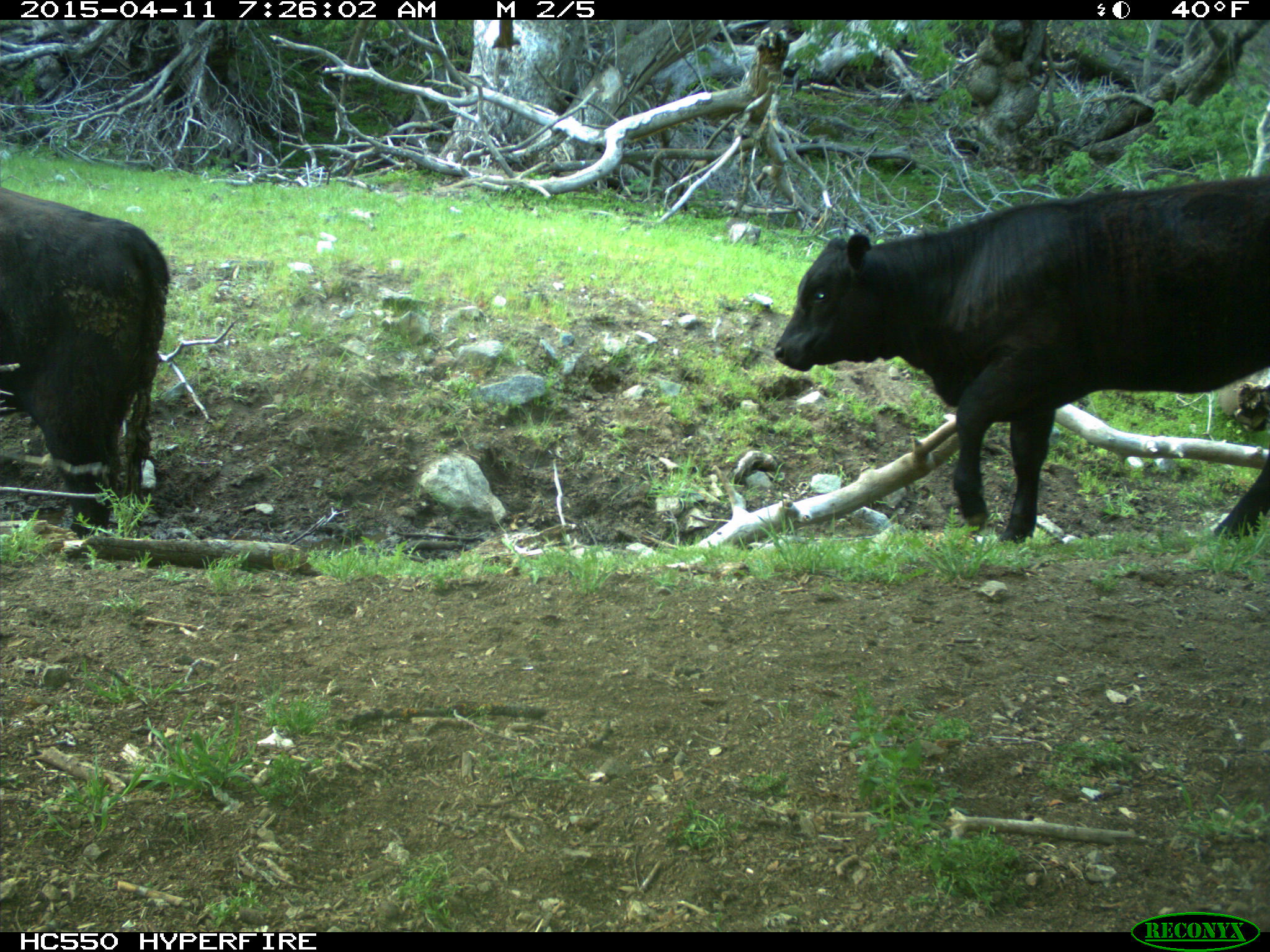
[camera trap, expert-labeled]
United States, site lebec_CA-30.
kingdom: Animalia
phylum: Chordata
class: Mammalia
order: Artiodactyla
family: Bovidae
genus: Bos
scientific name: Bos taurus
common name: domestic cow